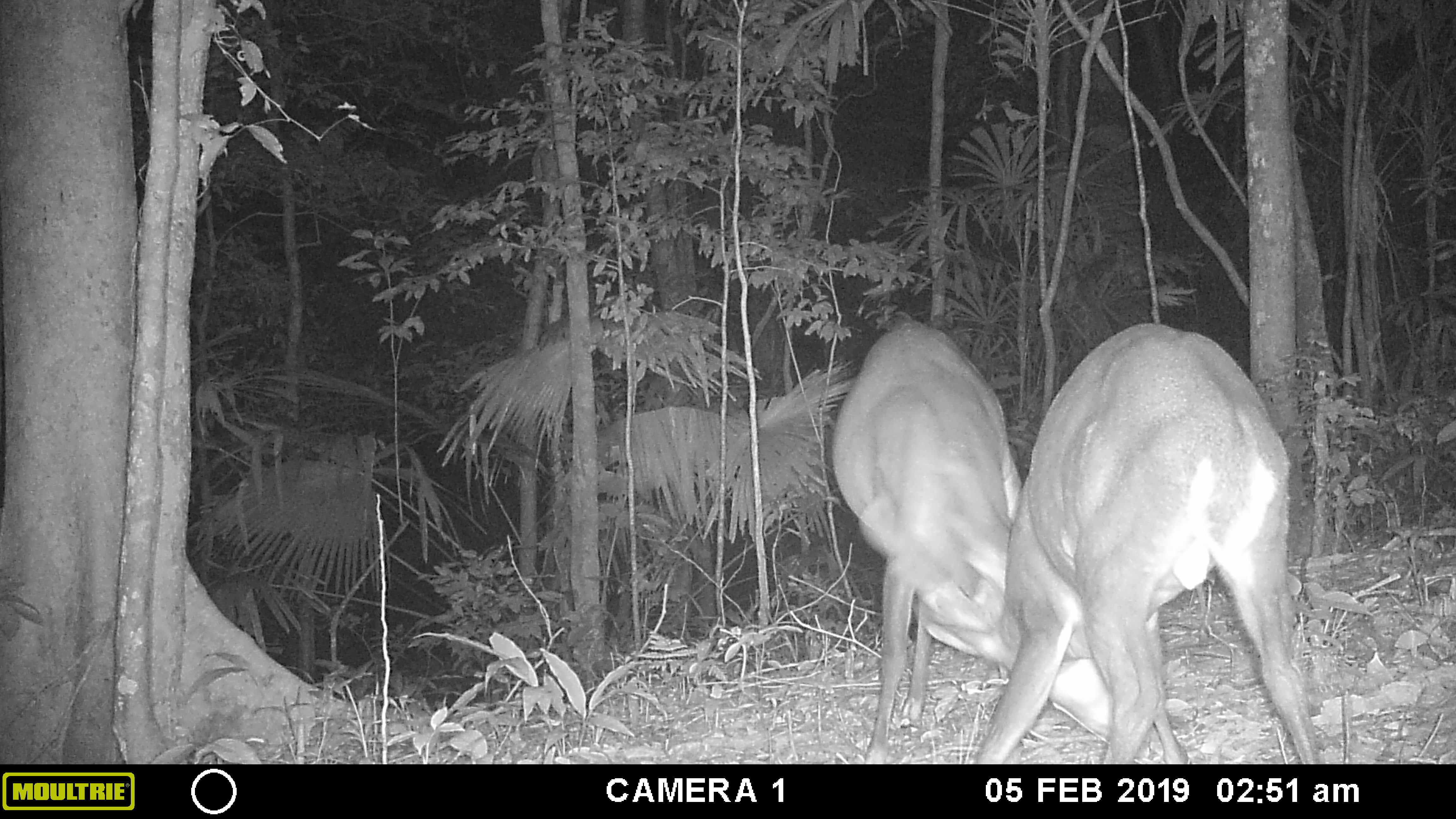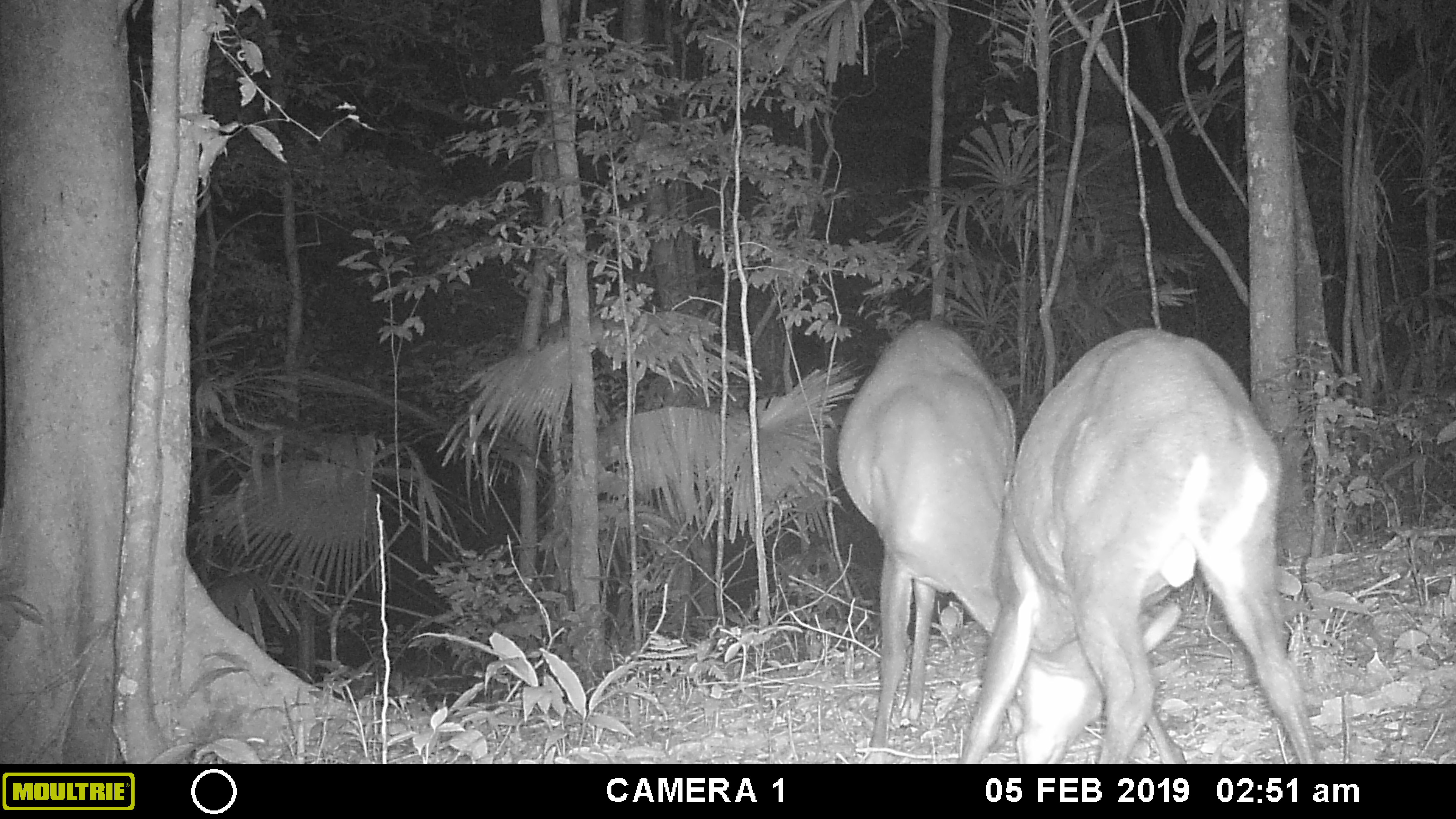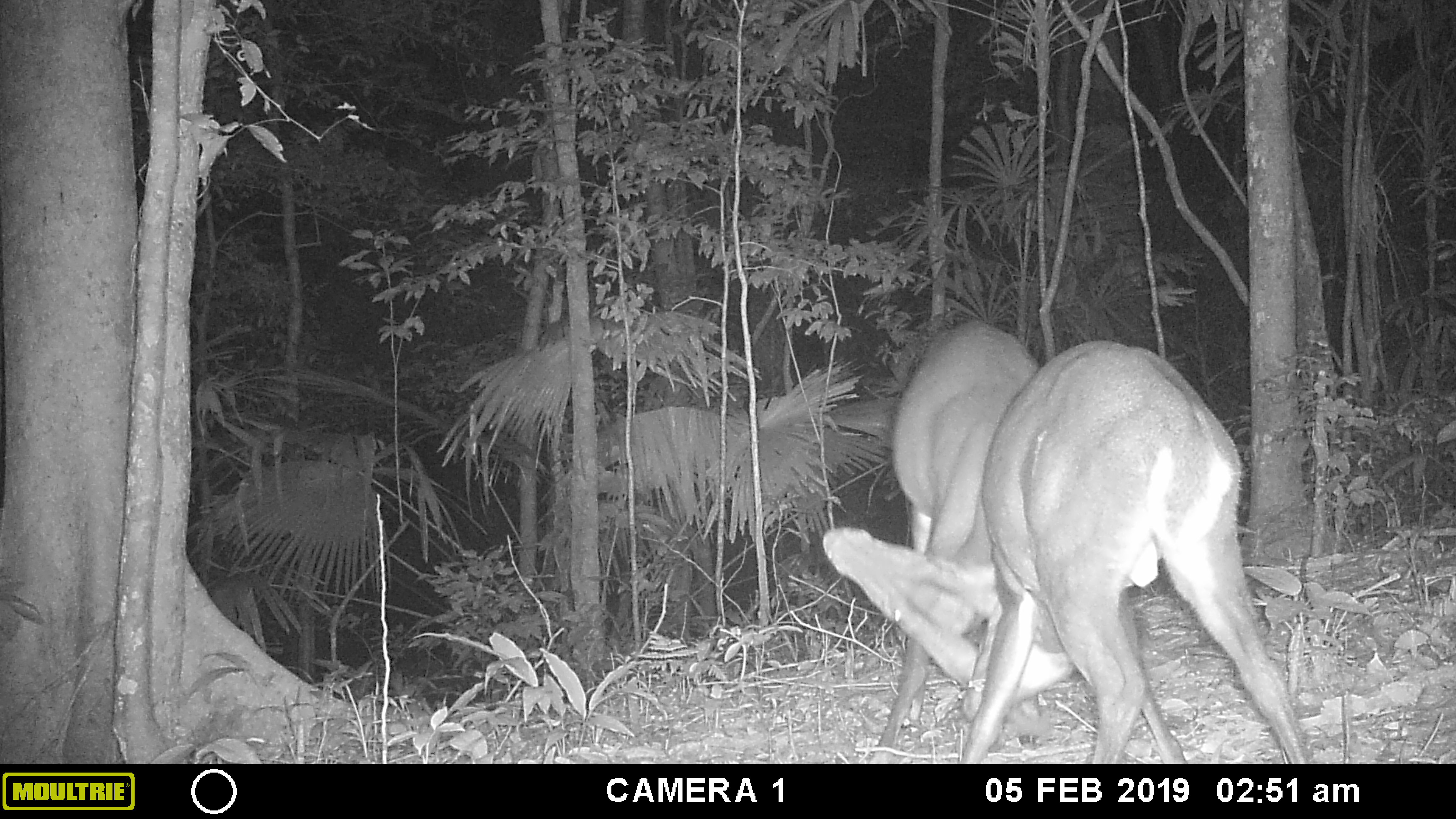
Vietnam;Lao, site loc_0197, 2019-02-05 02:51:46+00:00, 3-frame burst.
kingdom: Animalia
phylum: Chordata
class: Mammalia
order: Artiodactyla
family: Cervidae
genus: Muntiacus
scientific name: Muntiacus vuquangensis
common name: large-antlered muntjac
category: large antlered muntjac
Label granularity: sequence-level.